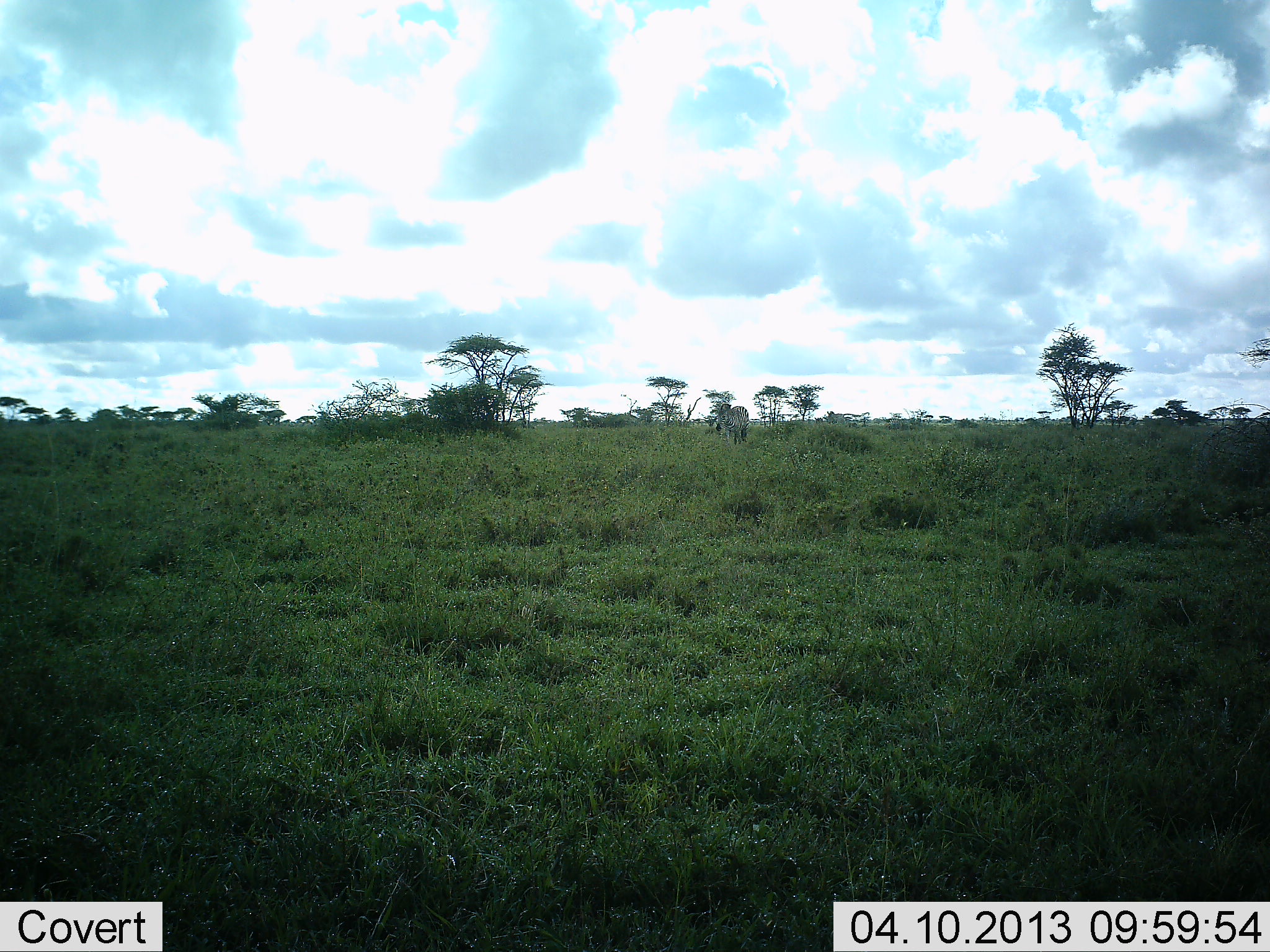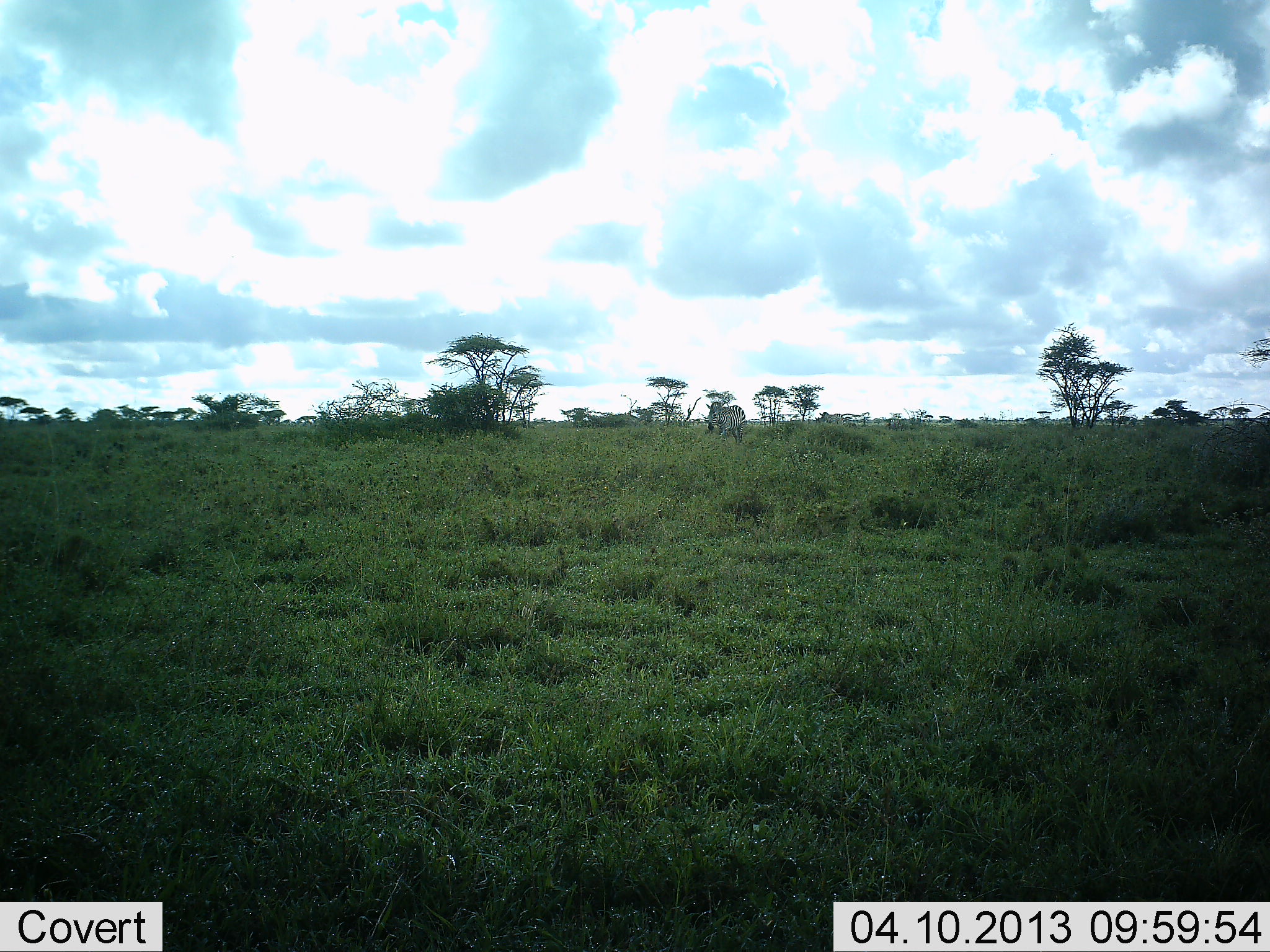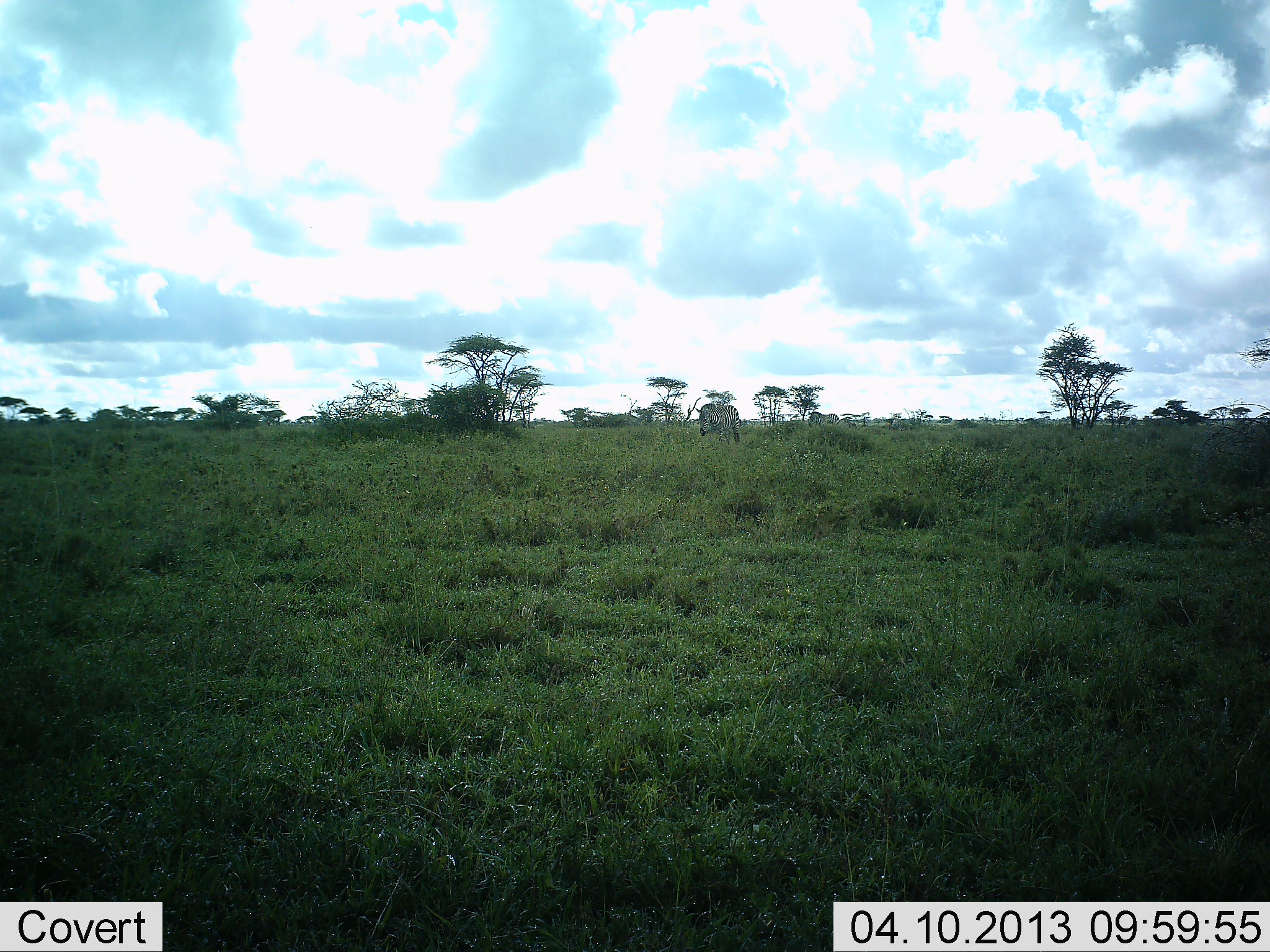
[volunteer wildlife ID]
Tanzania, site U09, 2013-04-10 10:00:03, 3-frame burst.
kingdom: Animalia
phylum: Chordata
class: Mammalia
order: Perissodactyla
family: Equidae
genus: Equus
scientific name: Equus quagga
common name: plains zebra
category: zebra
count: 2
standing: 8%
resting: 0%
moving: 100%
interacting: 0%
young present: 0%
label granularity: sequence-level